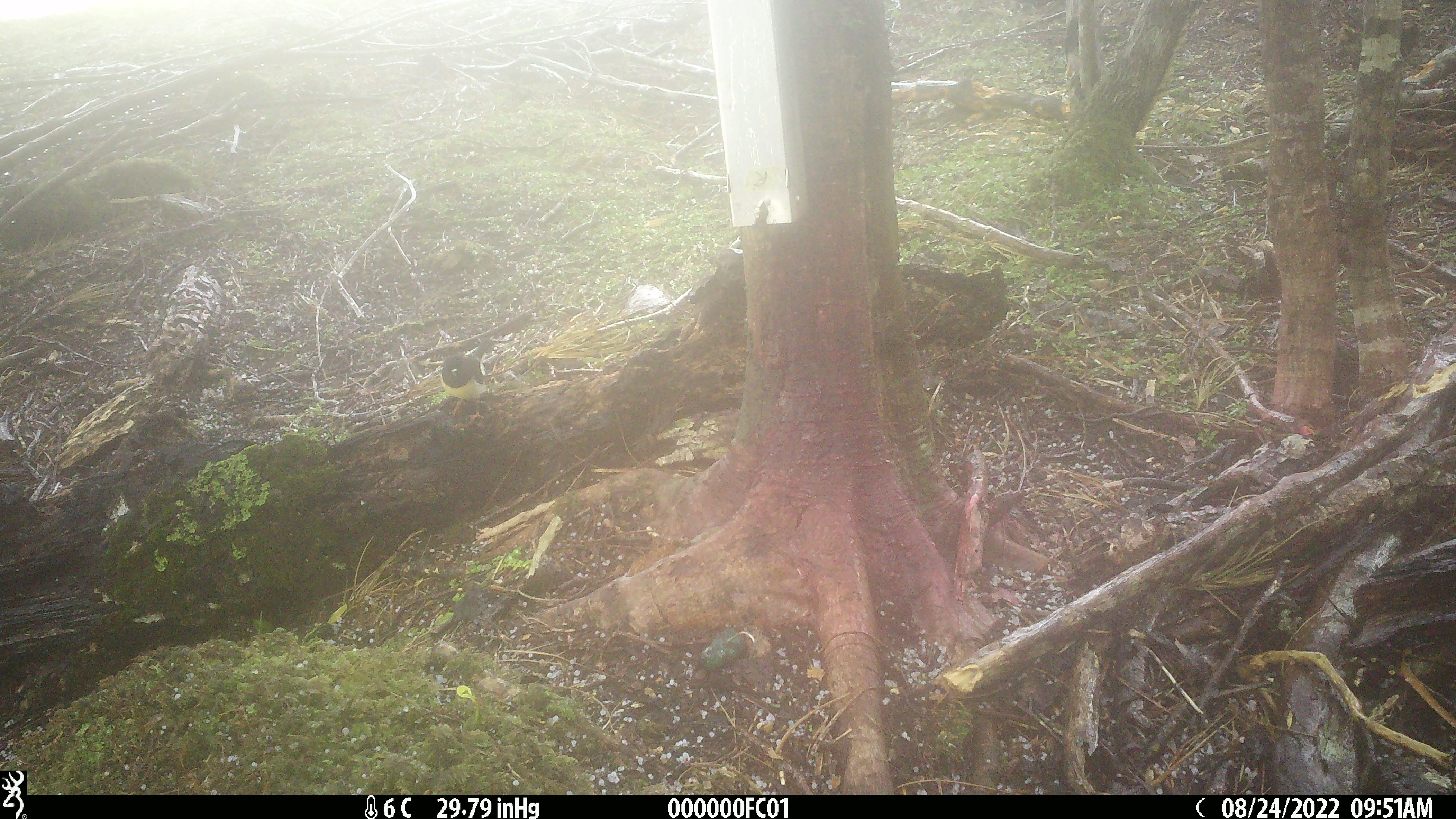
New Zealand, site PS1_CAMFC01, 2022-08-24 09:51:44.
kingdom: Animalia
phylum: Chordata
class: Aves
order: Passeriformes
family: Petroicidae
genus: Petroica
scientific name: Petroica macrocephala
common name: tomtit